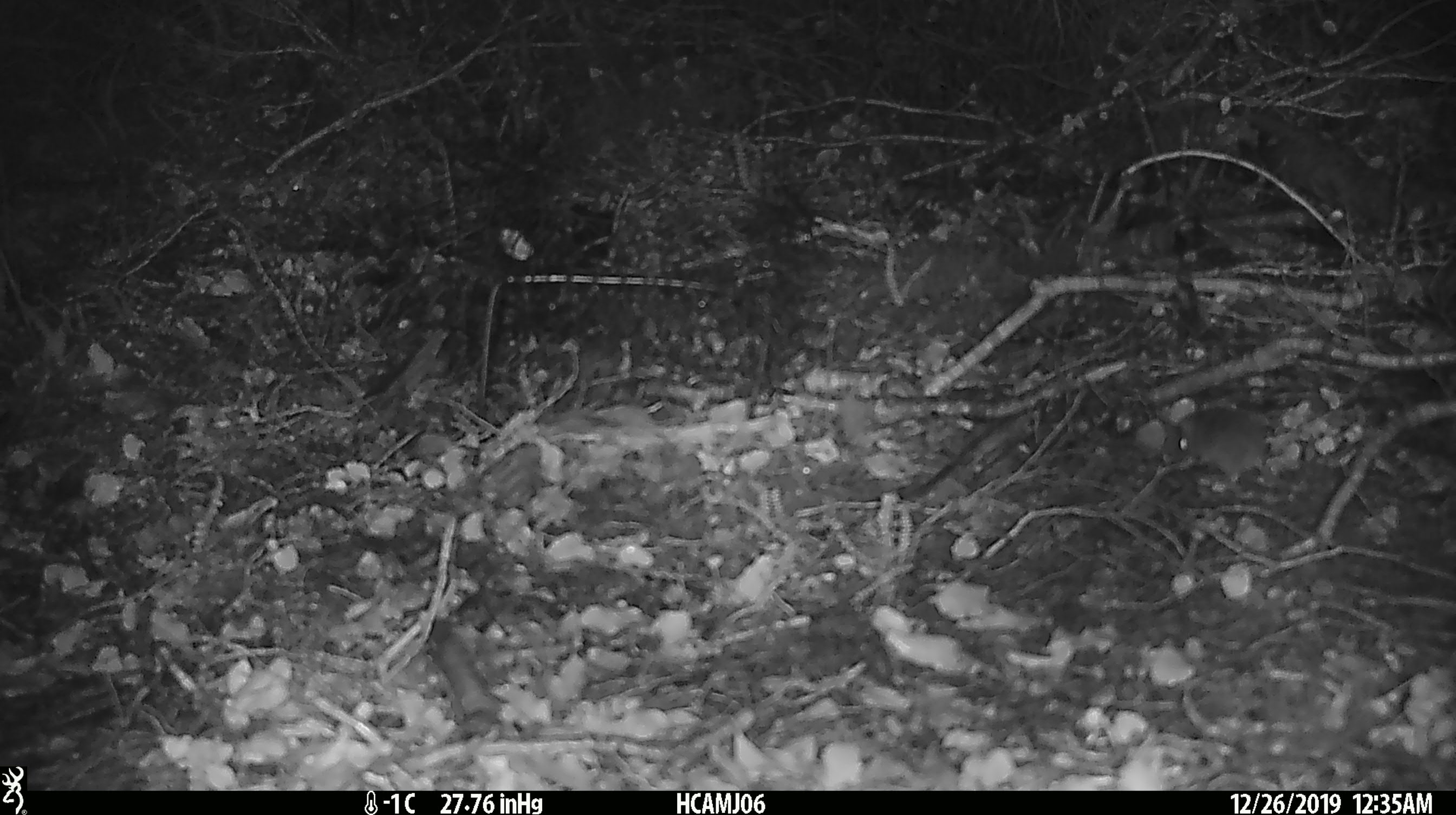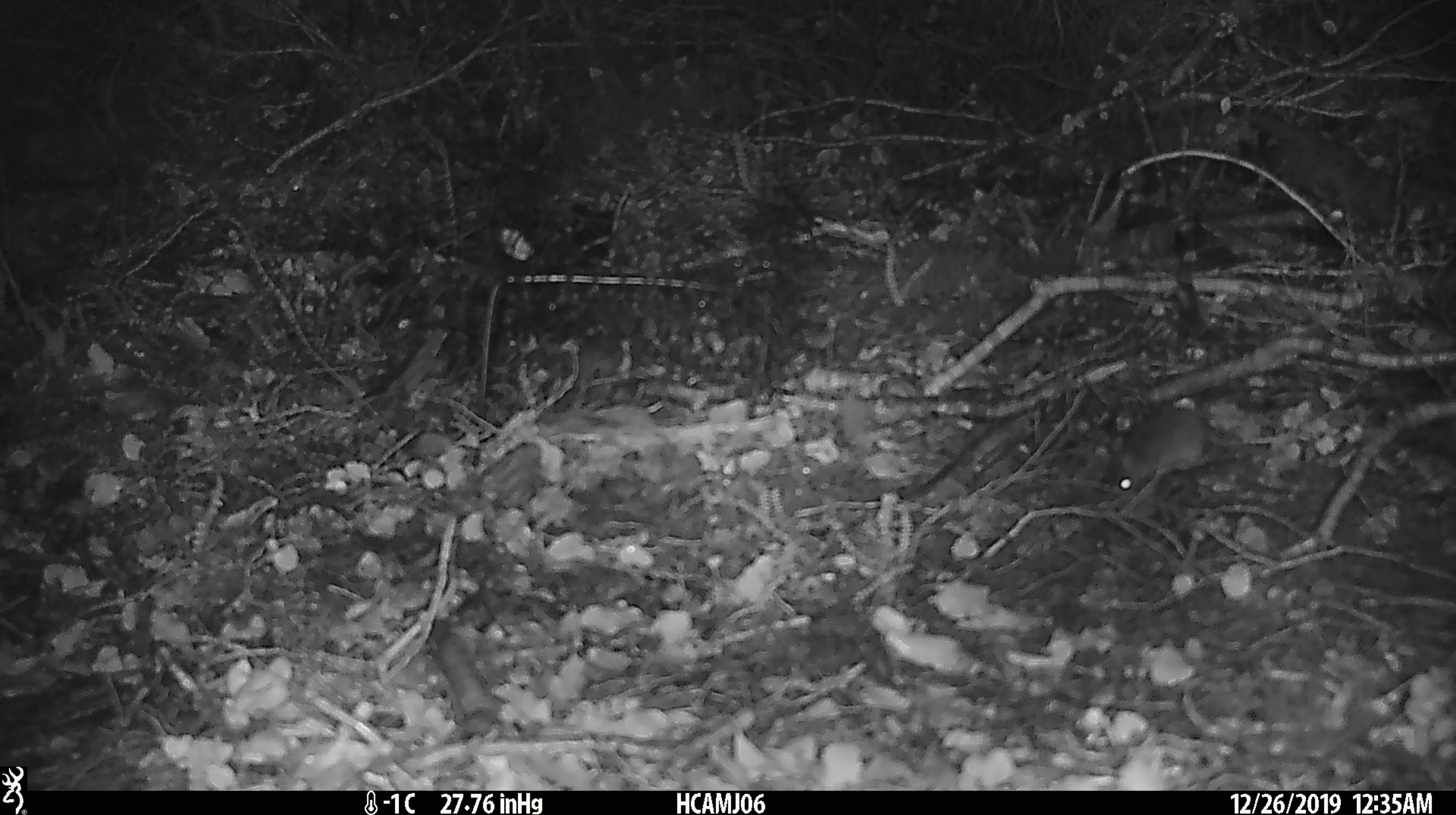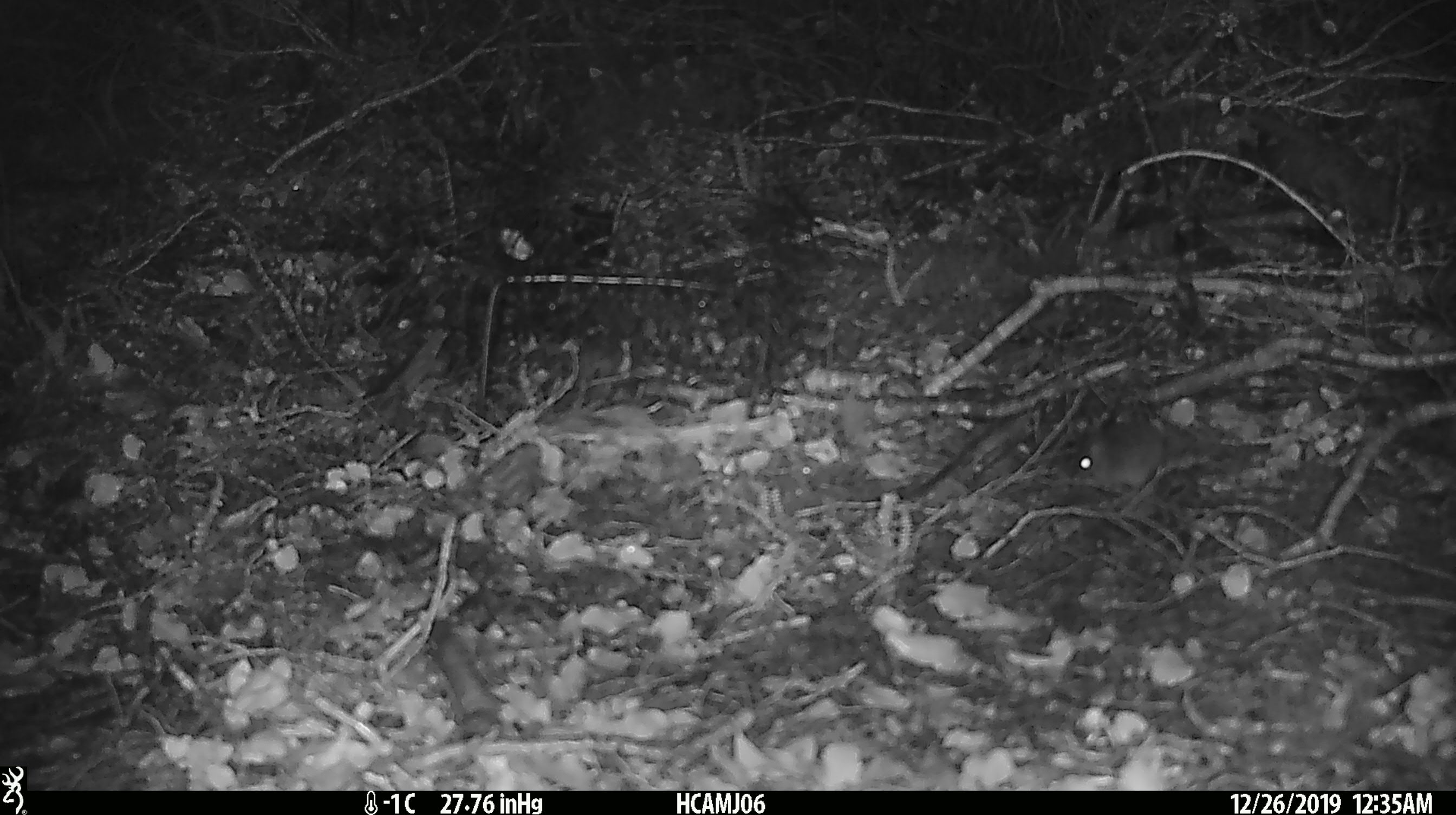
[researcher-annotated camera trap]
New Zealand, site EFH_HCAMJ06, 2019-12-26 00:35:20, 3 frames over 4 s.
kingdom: Animalia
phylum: Chordata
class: Mammalia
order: Rodentia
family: Muridae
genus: Mus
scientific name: Mus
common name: mouse